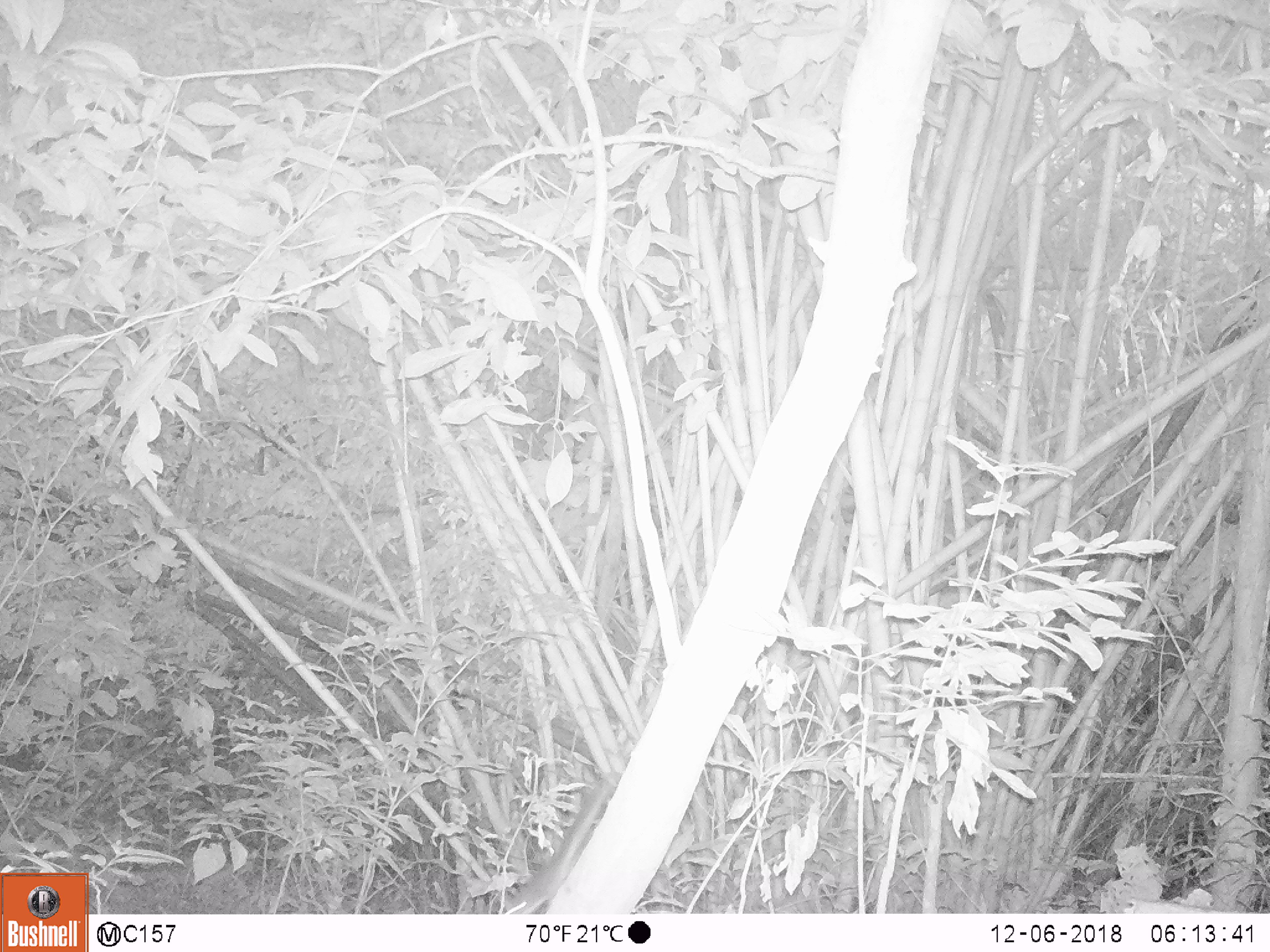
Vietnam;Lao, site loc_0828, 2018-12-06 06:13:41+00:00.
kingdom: Animalia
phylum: Chordata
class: Mammalia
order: Rodentia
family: Sciuridae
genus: Sciurus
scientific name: Sciurus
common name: squirrel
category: unidentified squirrel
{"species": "unidentified squirrel (squirrel) (Sciurus)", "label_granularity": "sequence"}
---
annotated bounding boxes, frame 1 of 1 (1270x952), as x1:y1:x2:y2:
unidentified squirrel: 504:773:620:914